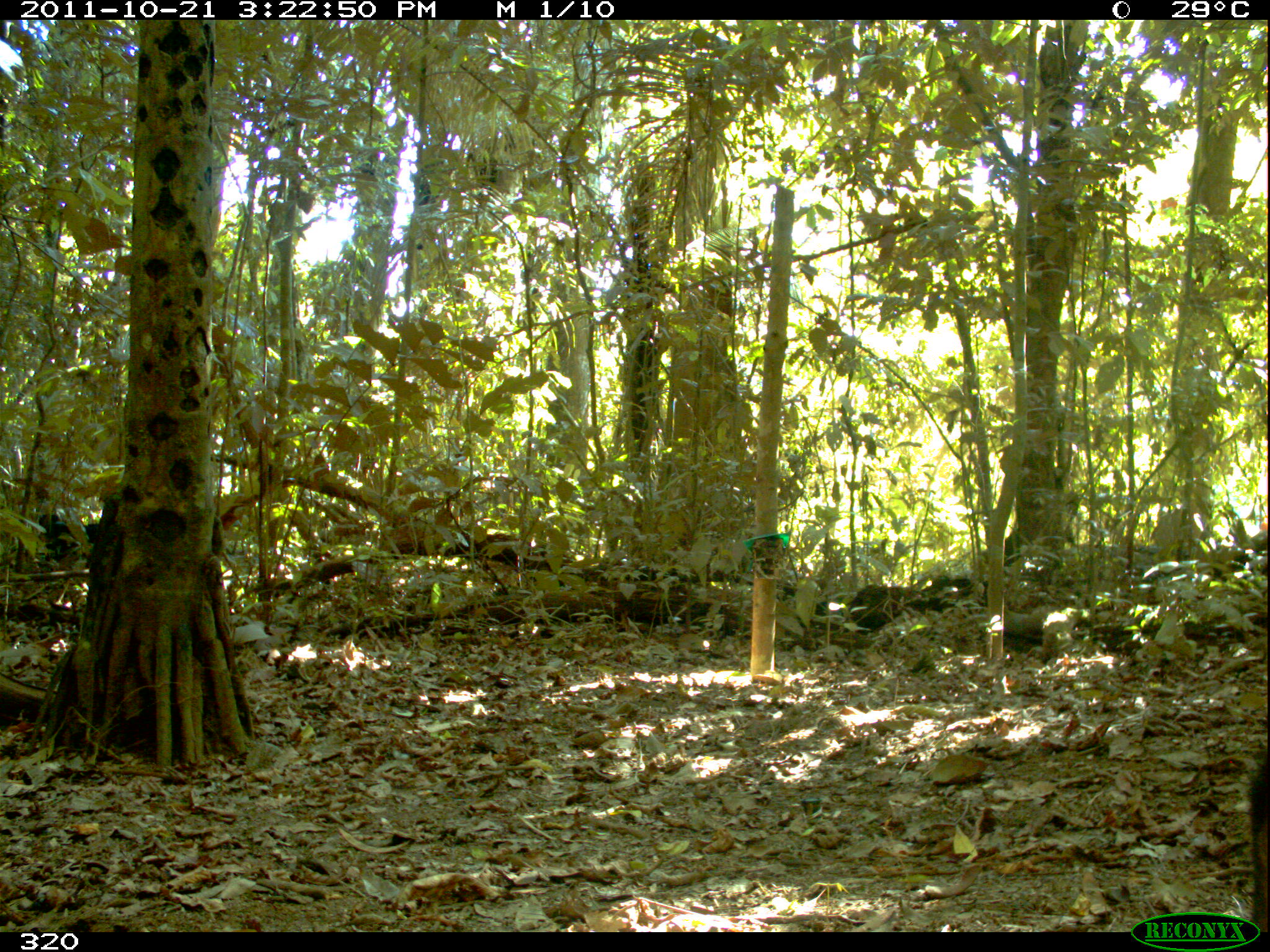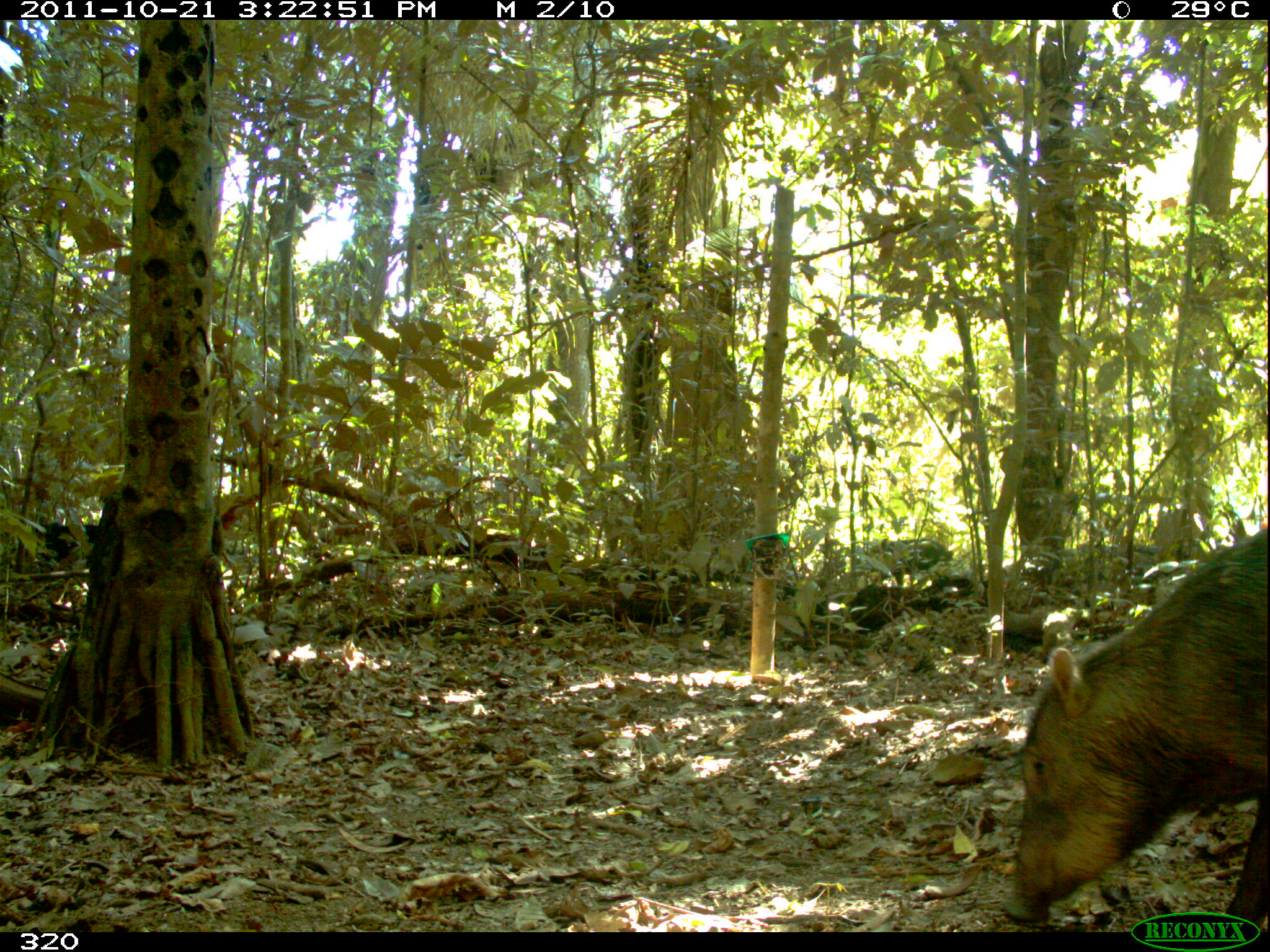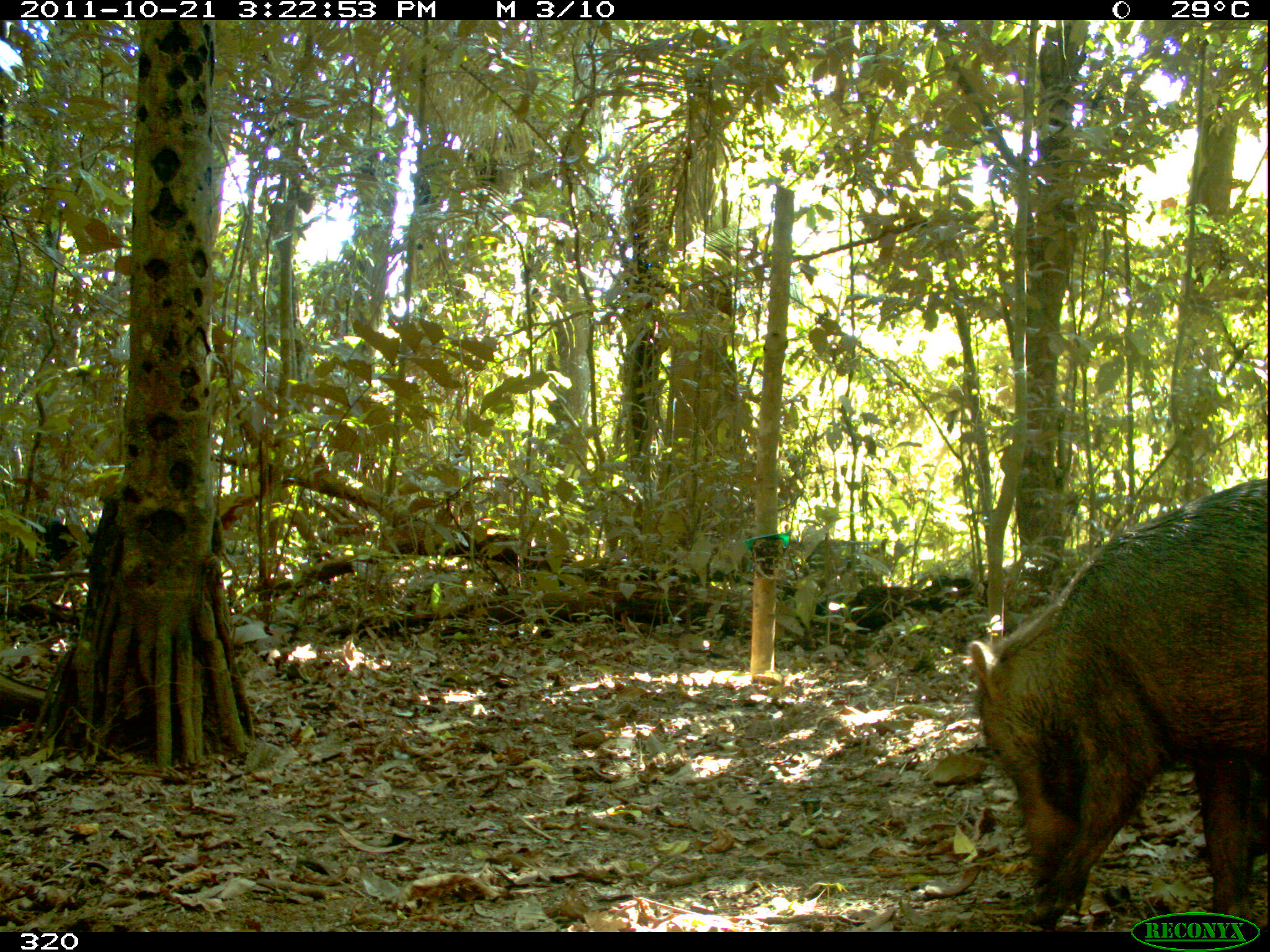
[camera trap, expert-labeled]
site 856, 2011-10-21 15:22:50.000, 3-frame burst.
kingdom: Animalia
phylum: Chordata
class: Mammalia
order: Artiodactyla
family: Tayassuidae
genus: Tayassu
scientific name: Tayassu pecari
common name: white-lipped peccary